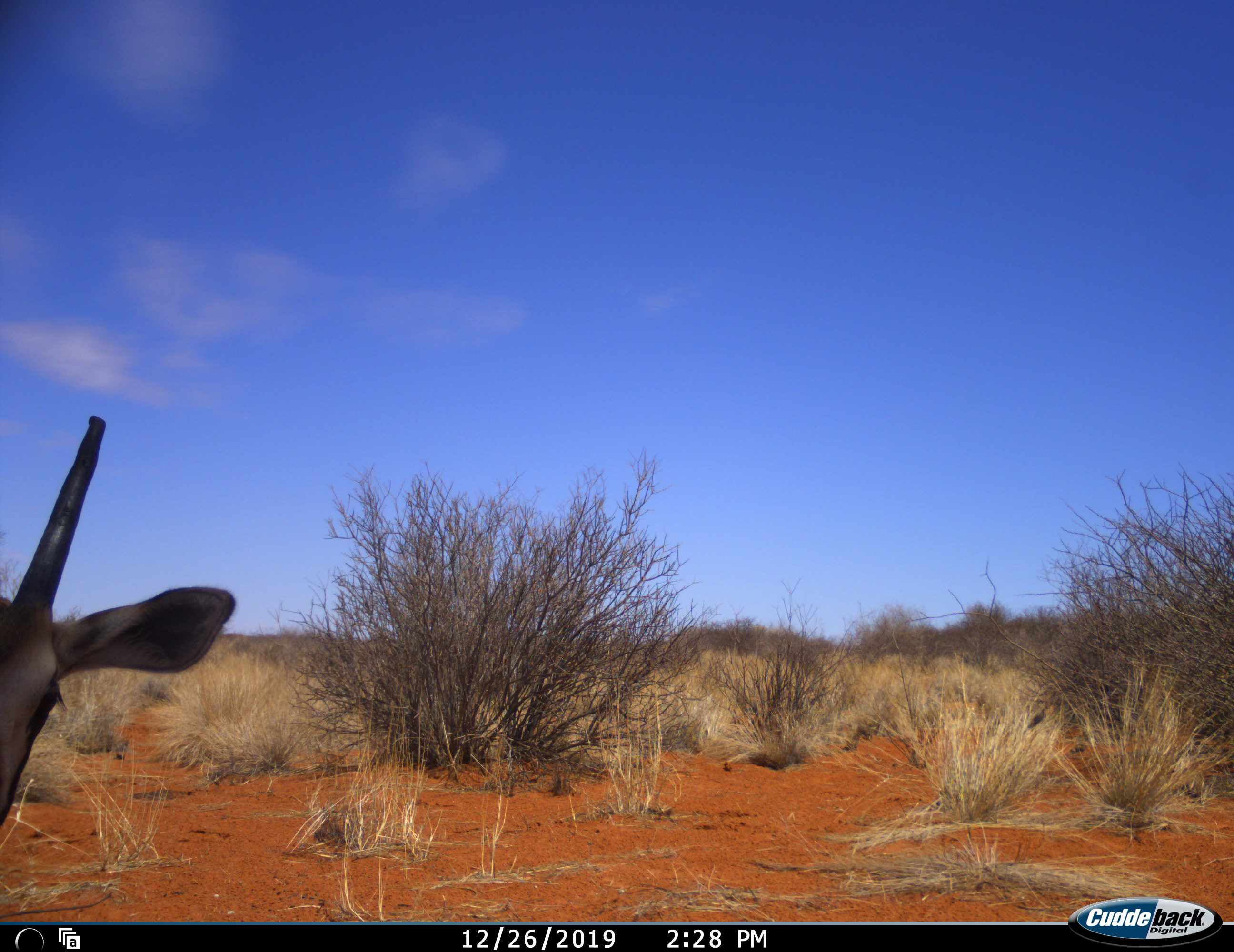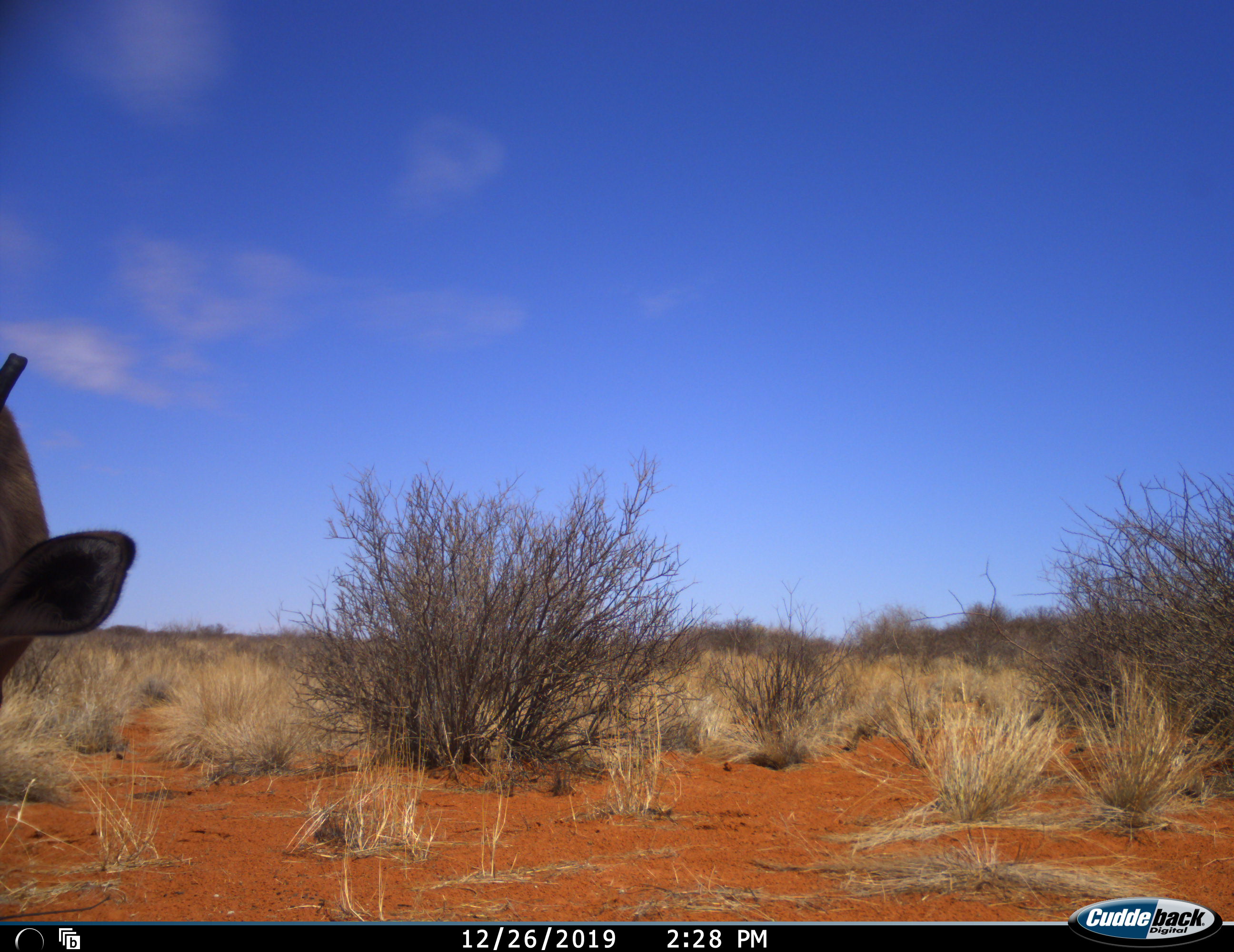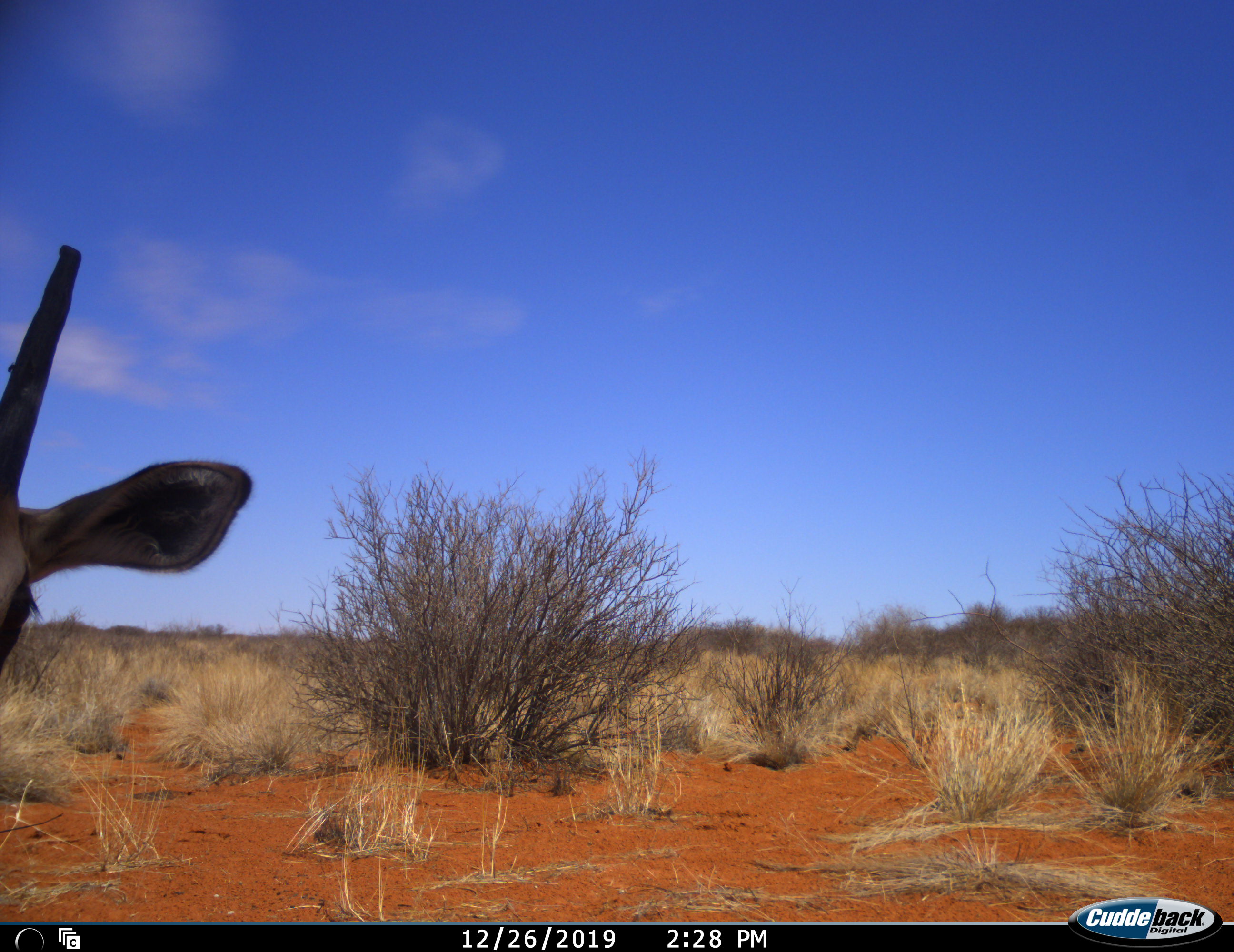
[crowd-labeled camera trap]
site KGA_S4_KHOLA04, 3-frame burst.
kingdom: Animalia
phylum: Chordata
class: Mammalia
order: Artiodactyla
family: Bovidae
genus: Antidorcas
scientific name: Antidorcas marsupialis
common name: springbok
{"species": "springbok (Antidorcas marsupialis)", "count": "1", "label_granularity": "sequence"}